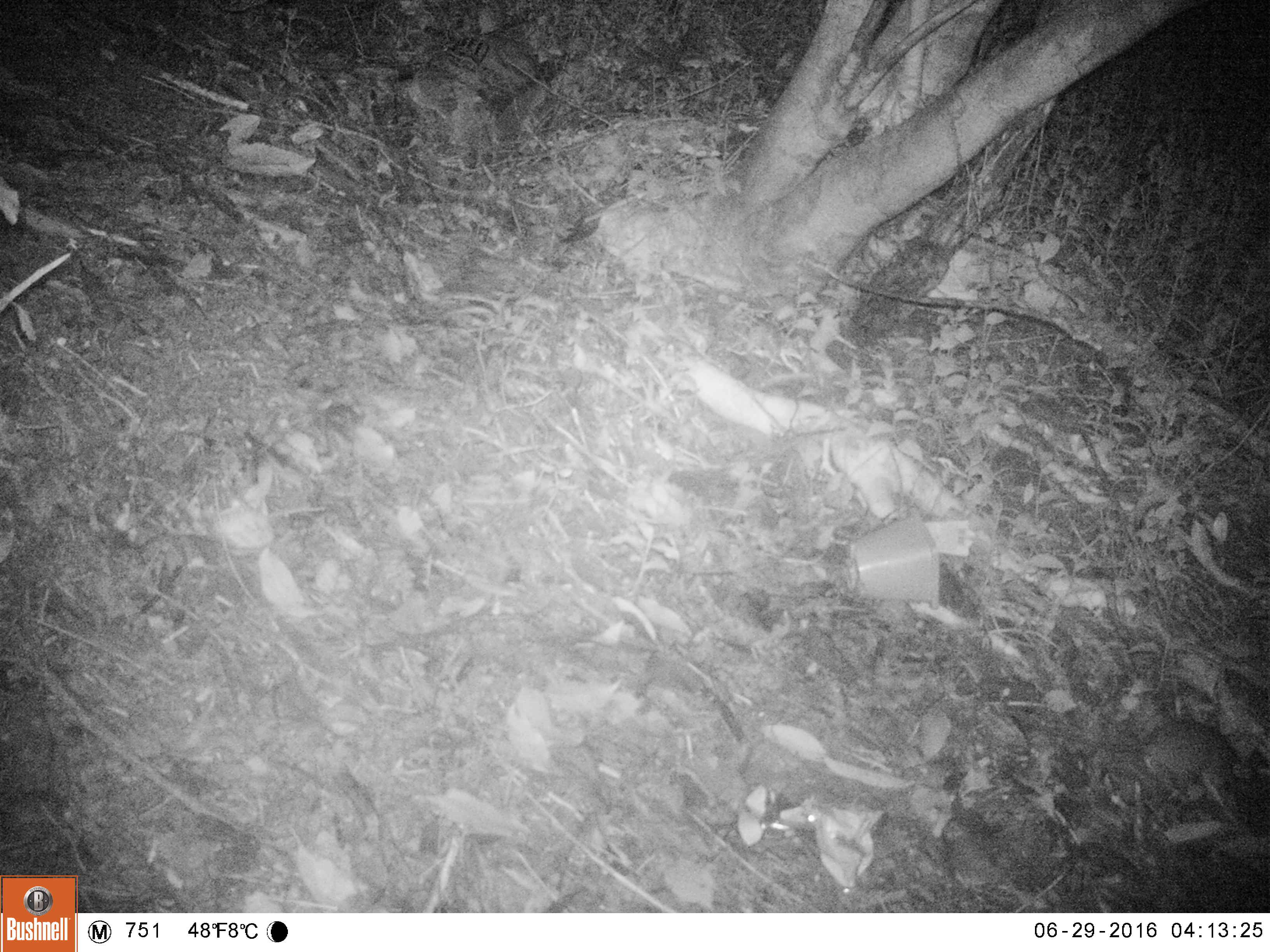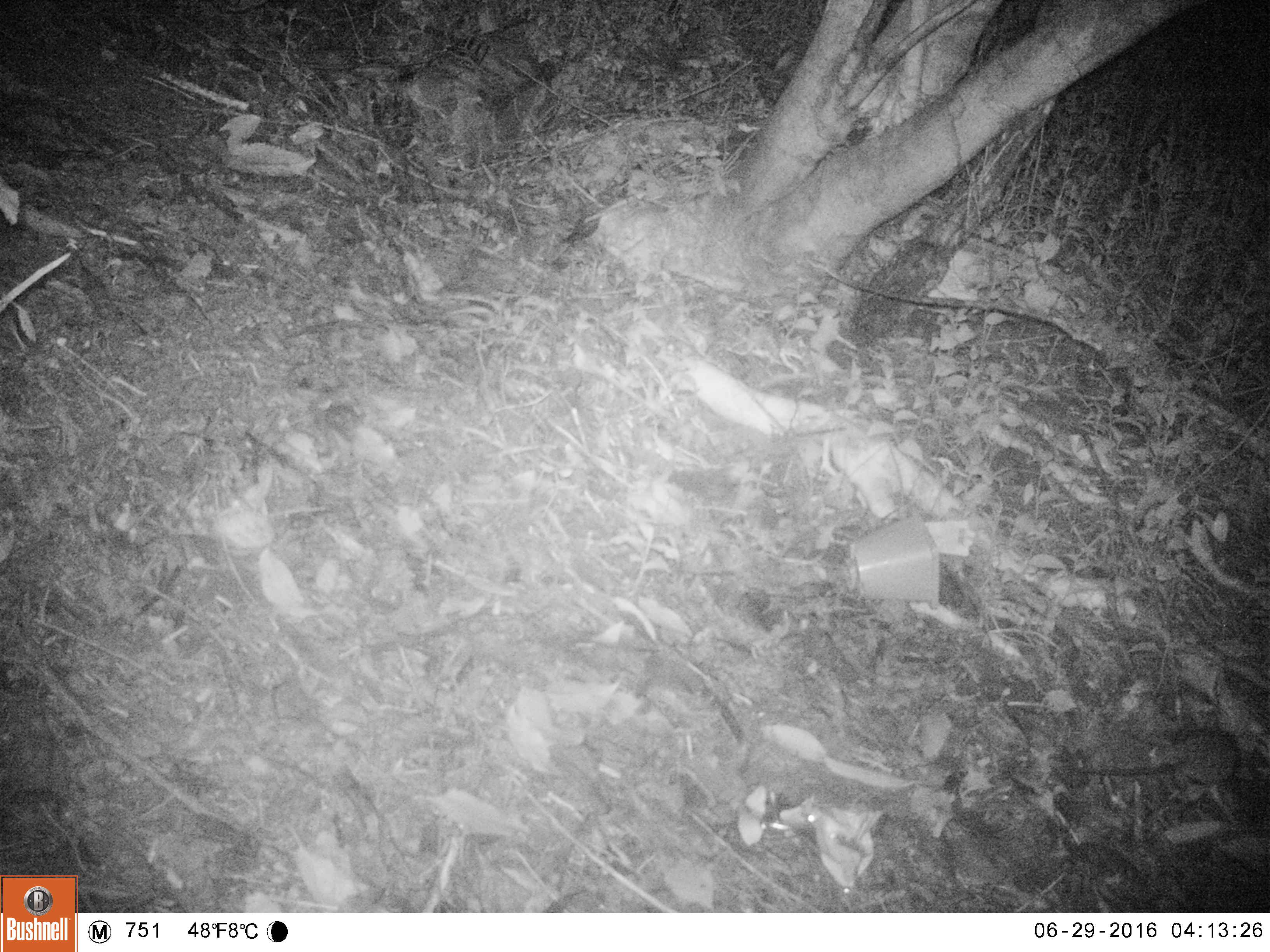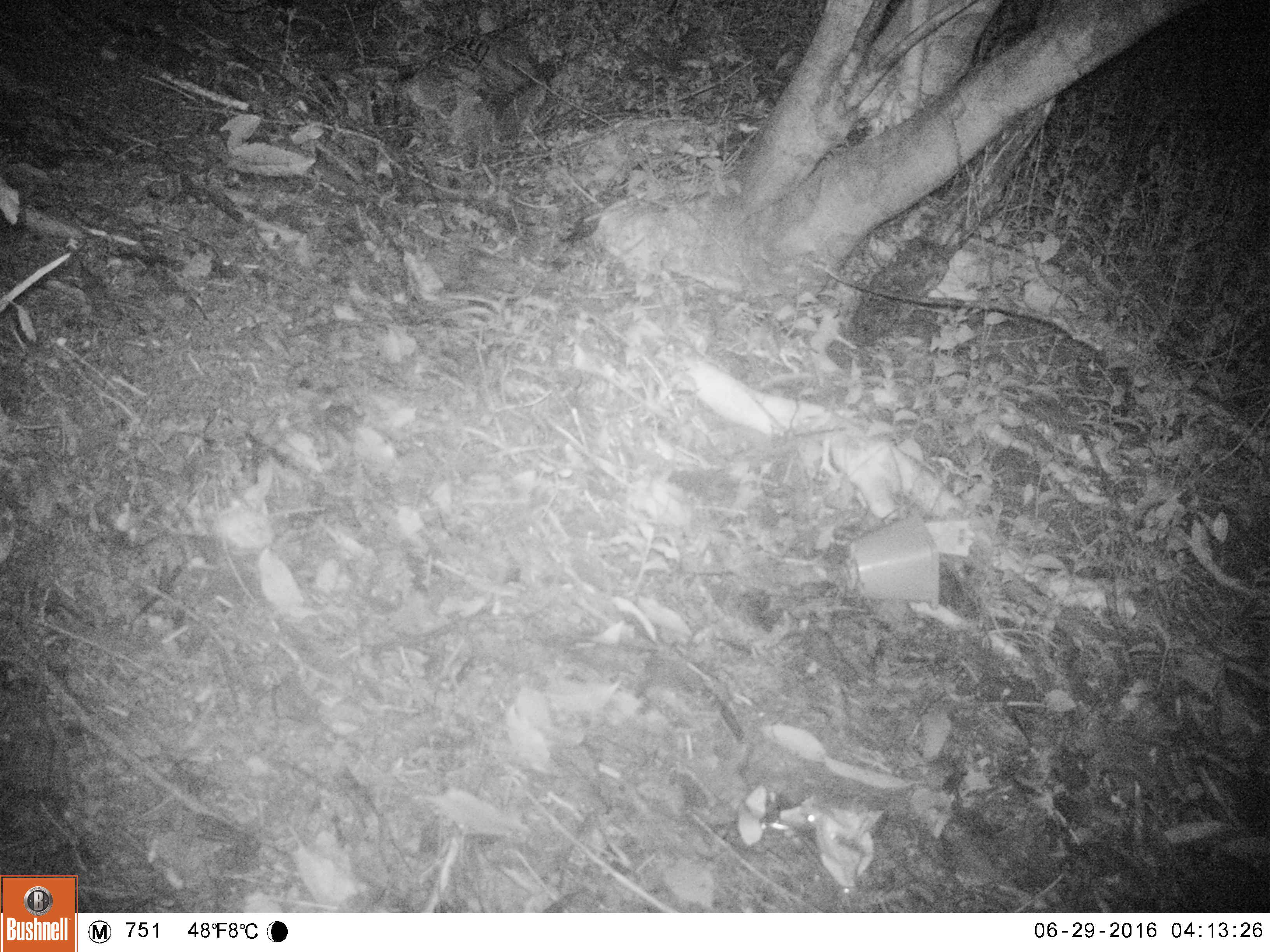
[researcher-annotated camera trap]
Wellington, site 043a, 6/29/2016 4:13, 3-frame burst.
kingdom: Animalia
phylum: Chordata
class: Mammalia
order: Rodentia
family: Muridae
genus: Rattus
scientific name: Rattus rattus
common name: ship rat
Ship rat (Rattus rattus).